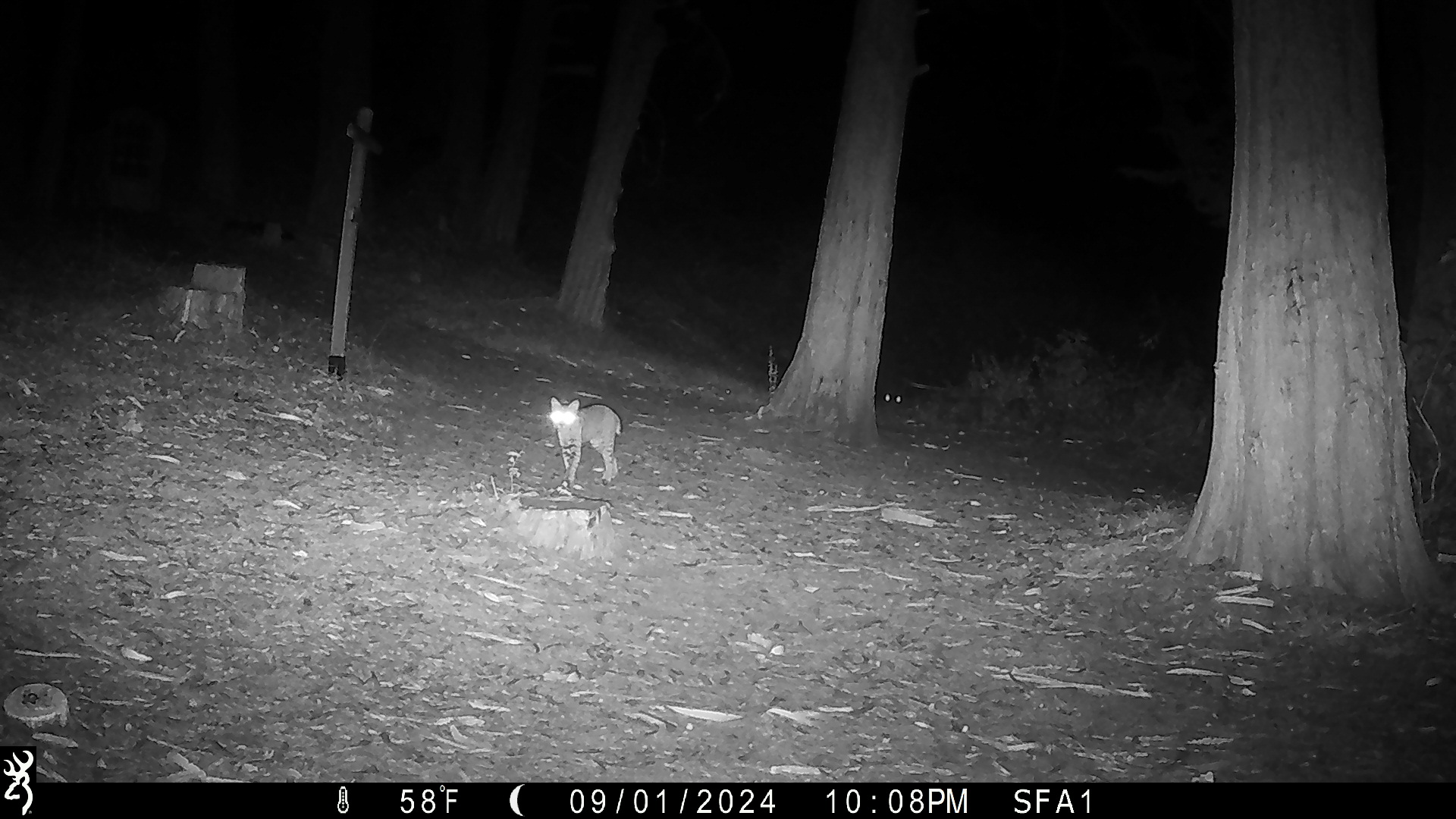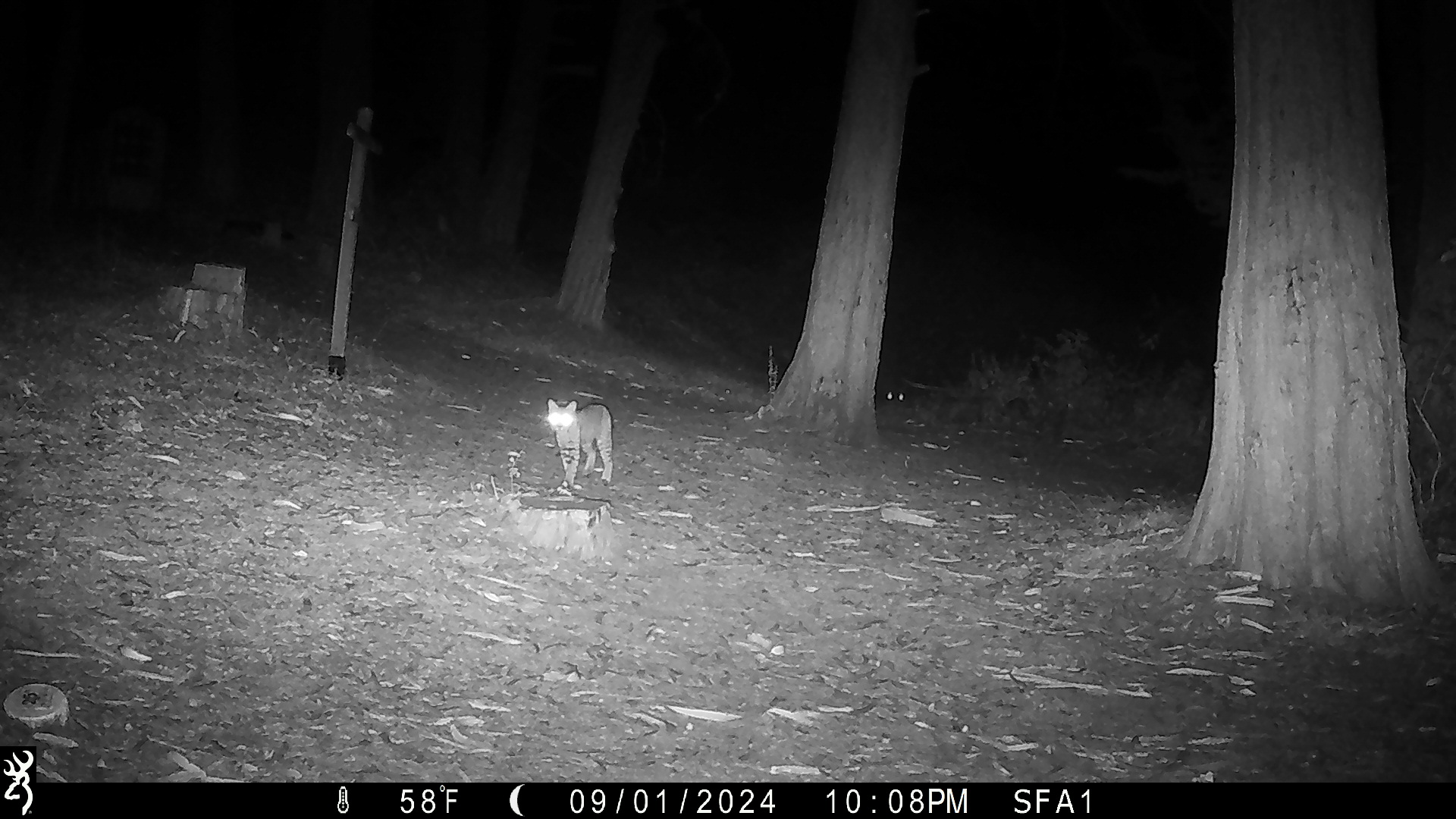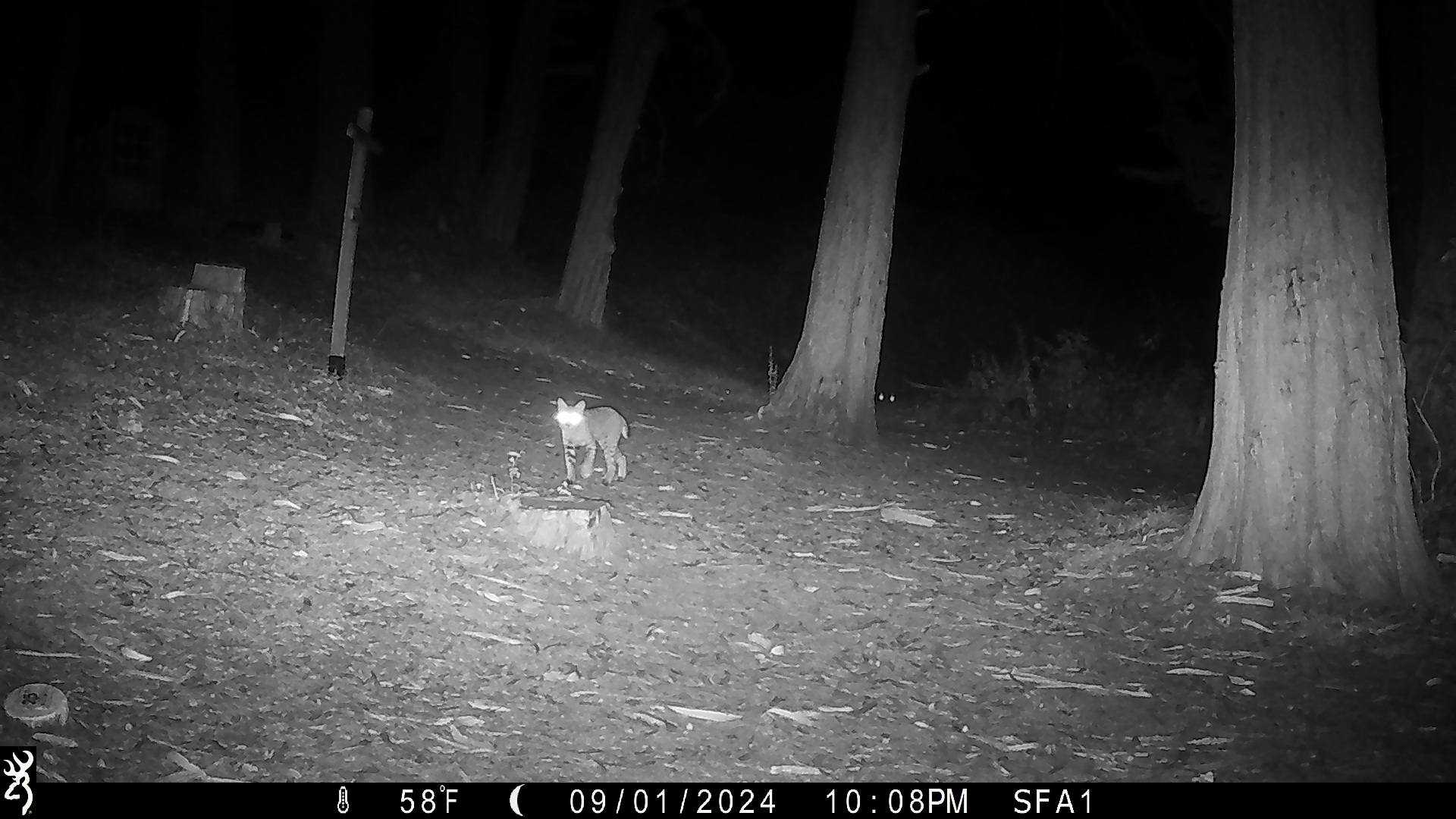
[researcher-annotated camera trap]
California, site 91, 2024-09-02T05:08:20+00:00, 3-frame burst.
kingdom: Animalia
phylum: Chordata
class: Mammalia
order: Carnivora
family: Felidae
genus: Lynx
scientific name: Lynx rufus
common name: bobcat